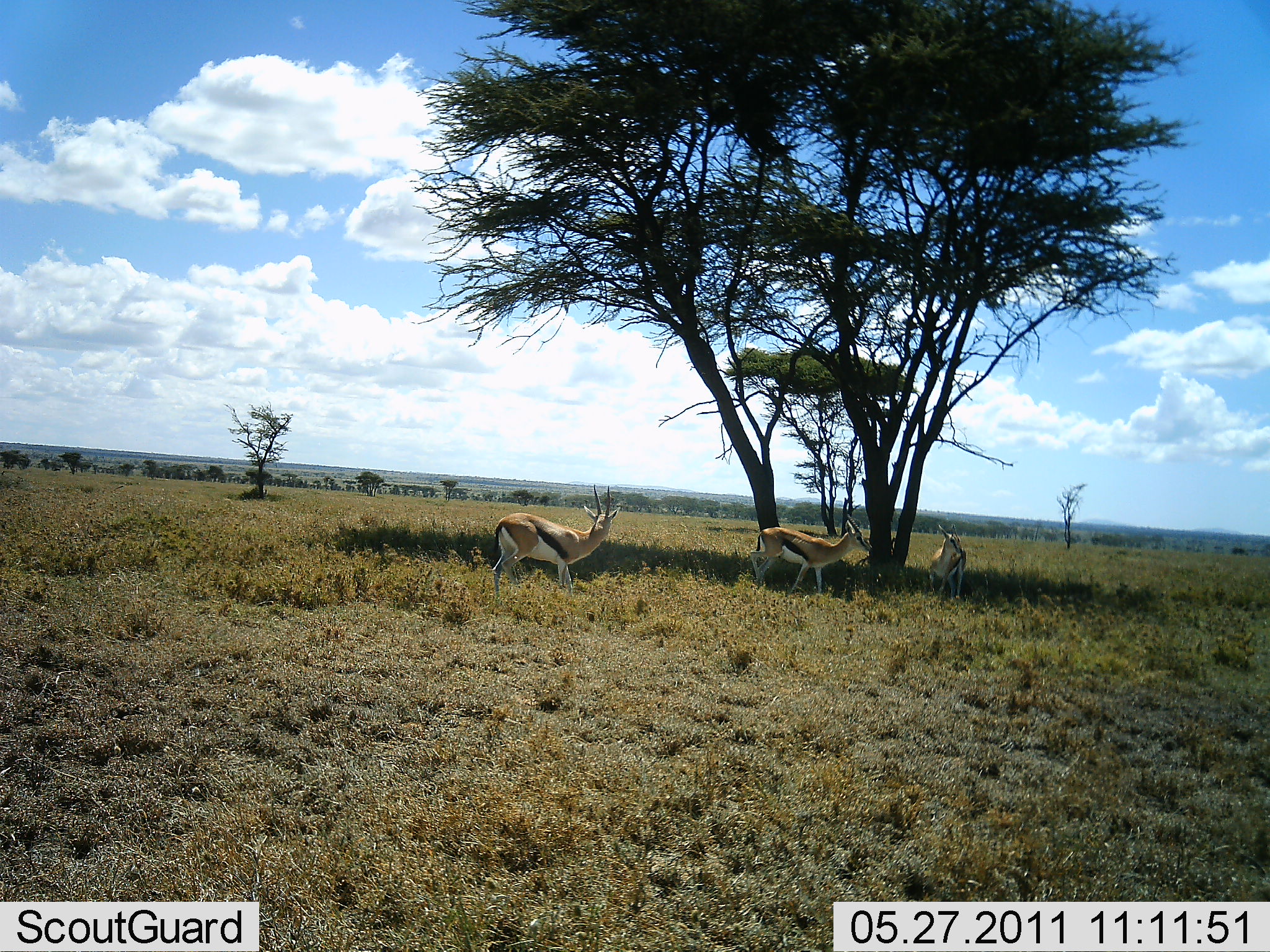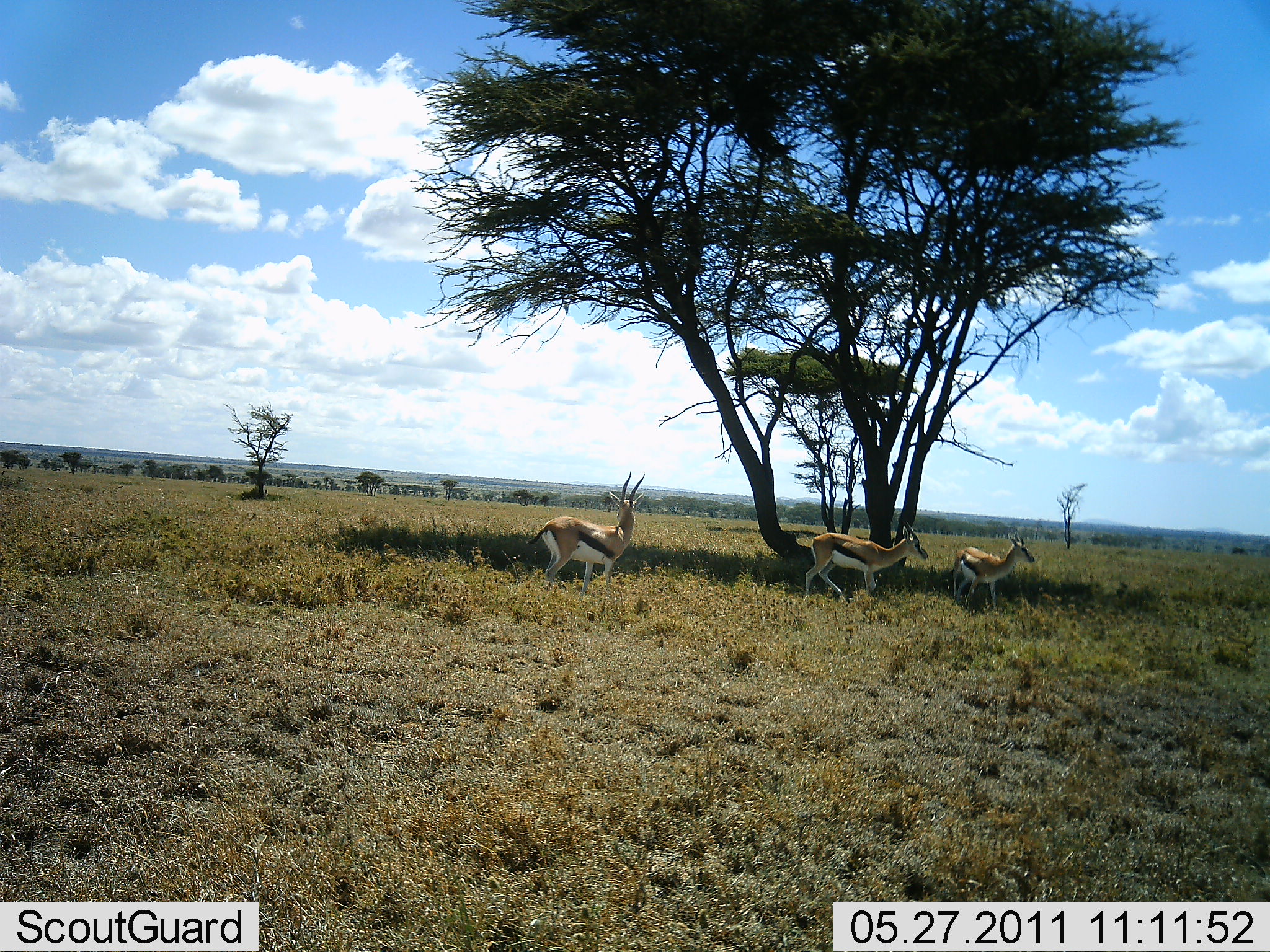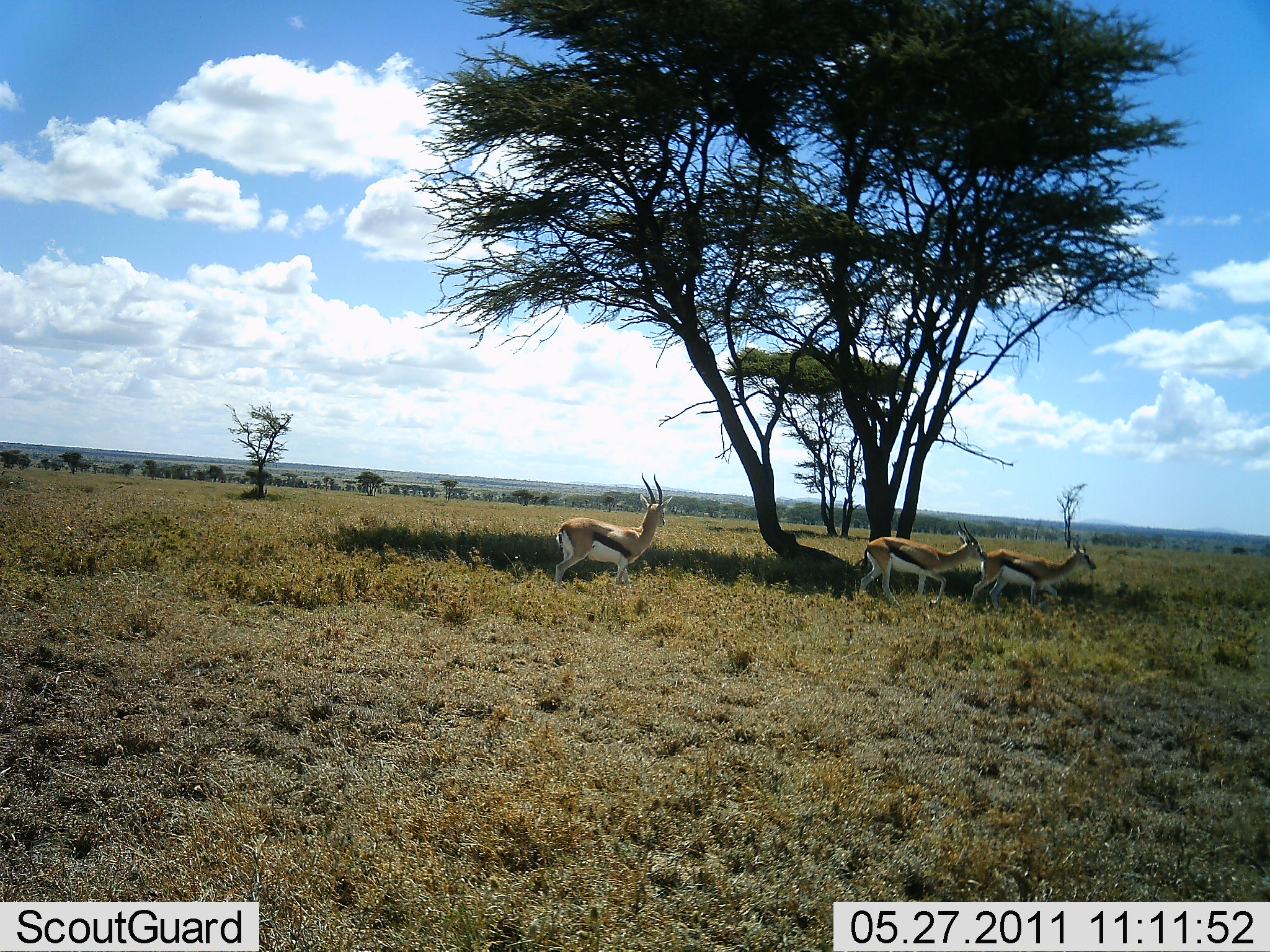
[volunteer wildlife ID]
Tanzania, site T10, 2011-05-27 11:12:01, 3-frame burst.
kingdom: Animalia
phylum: Chordata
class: Mammalia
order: Artiodactyla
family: Bovidae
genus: Eudorcas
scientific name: Eudorcas thomsonii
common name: thomson's gazelle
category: gazellethomsons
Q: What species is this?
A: Gazellethomsons (thomson's gazelle) (Eudorcas thomsonii).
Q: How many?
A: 3.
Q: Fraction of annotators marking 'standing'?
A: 40%.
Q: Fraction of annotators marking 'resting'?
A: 0%.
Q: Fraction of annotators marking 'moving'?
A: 67%.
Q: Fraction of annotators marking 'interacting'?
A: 0%.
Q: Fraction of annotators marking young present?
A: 0%.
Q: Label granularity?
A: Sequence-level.